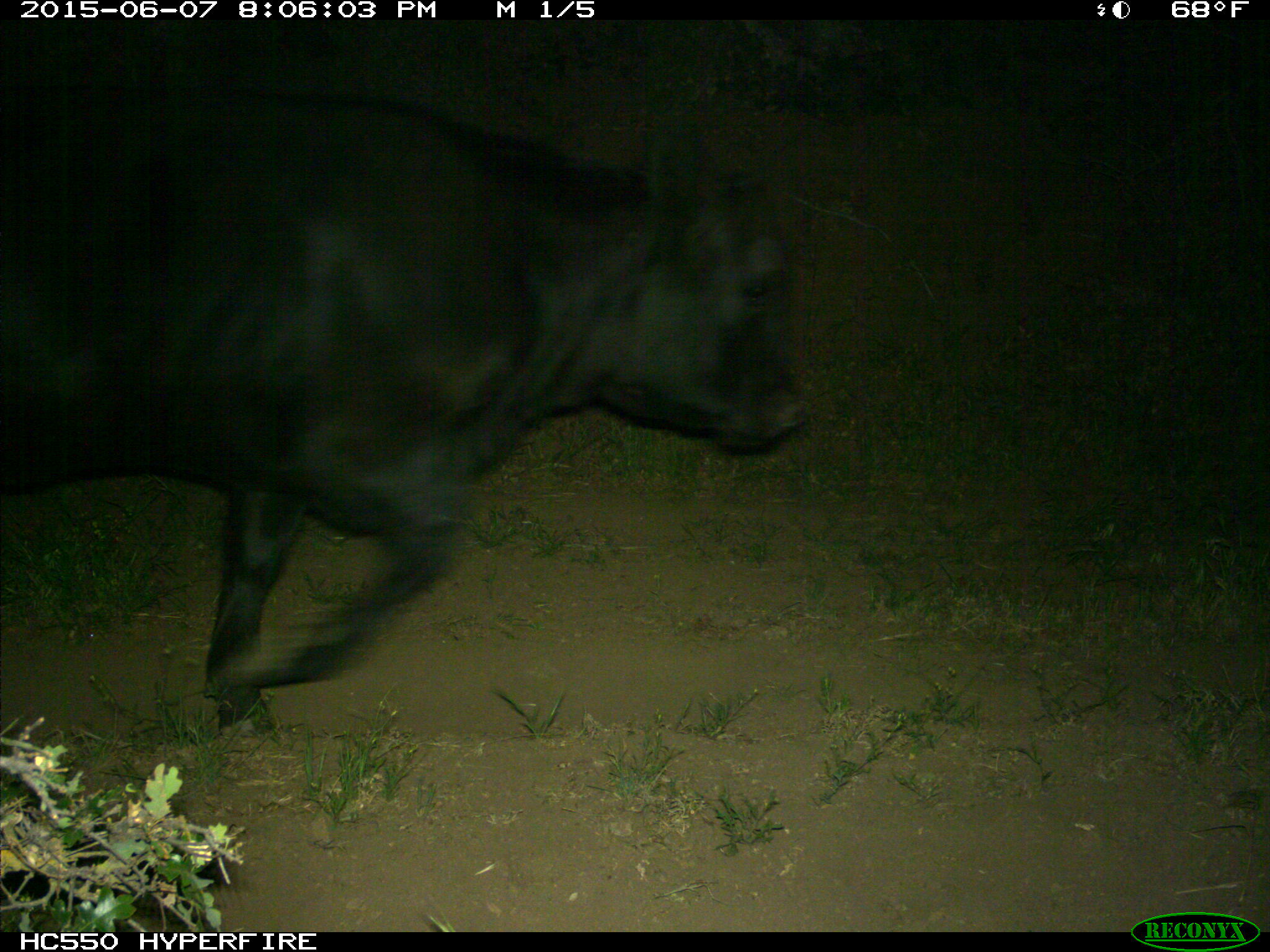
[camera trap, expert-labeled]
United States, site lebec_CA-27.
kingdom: Animalia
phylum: Chordata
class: Mammalia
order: Artiodactyla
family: Bovidae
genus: Bos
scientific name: Bos taurus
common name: domestic cow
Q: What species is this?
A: Bos taurus (domestic cow).